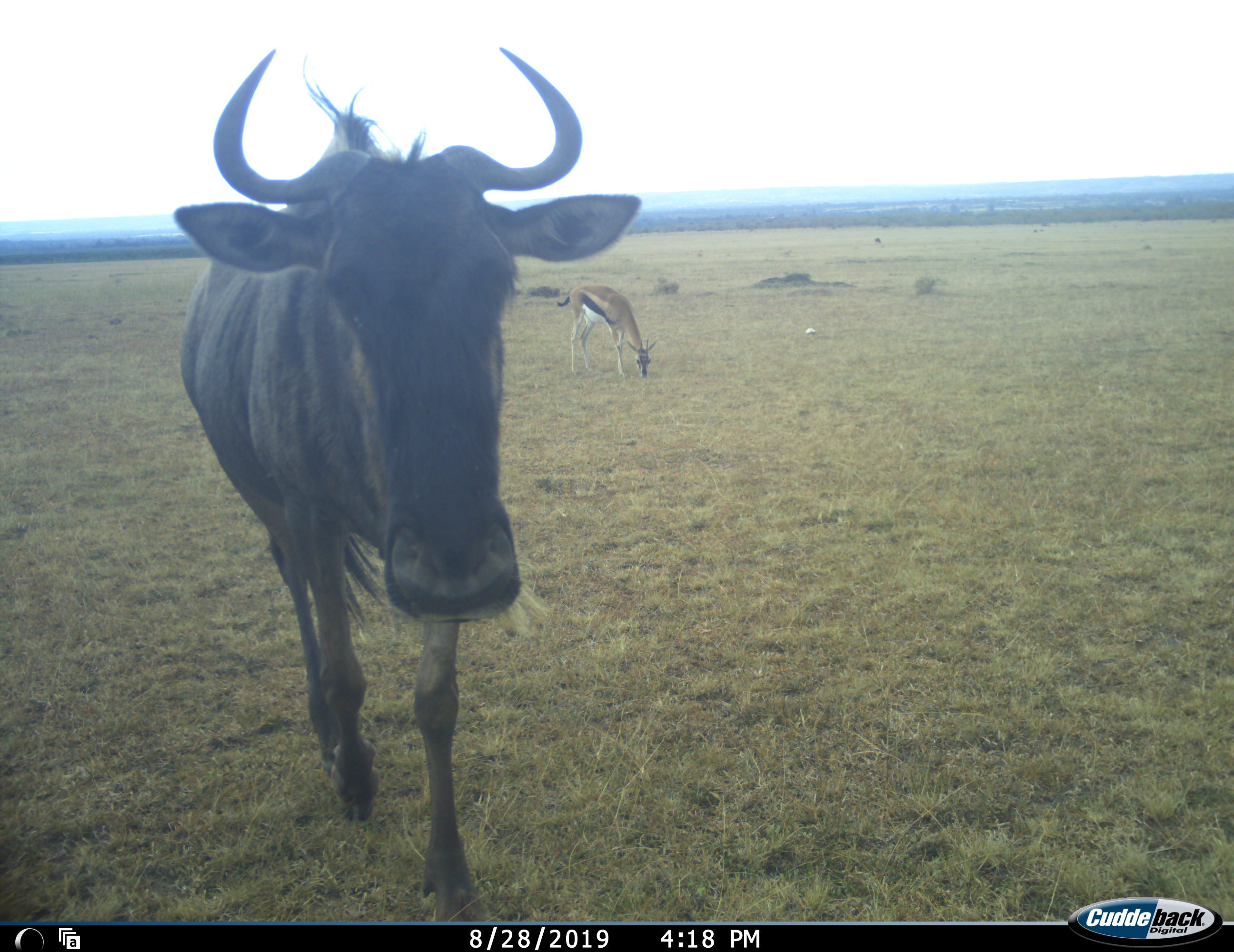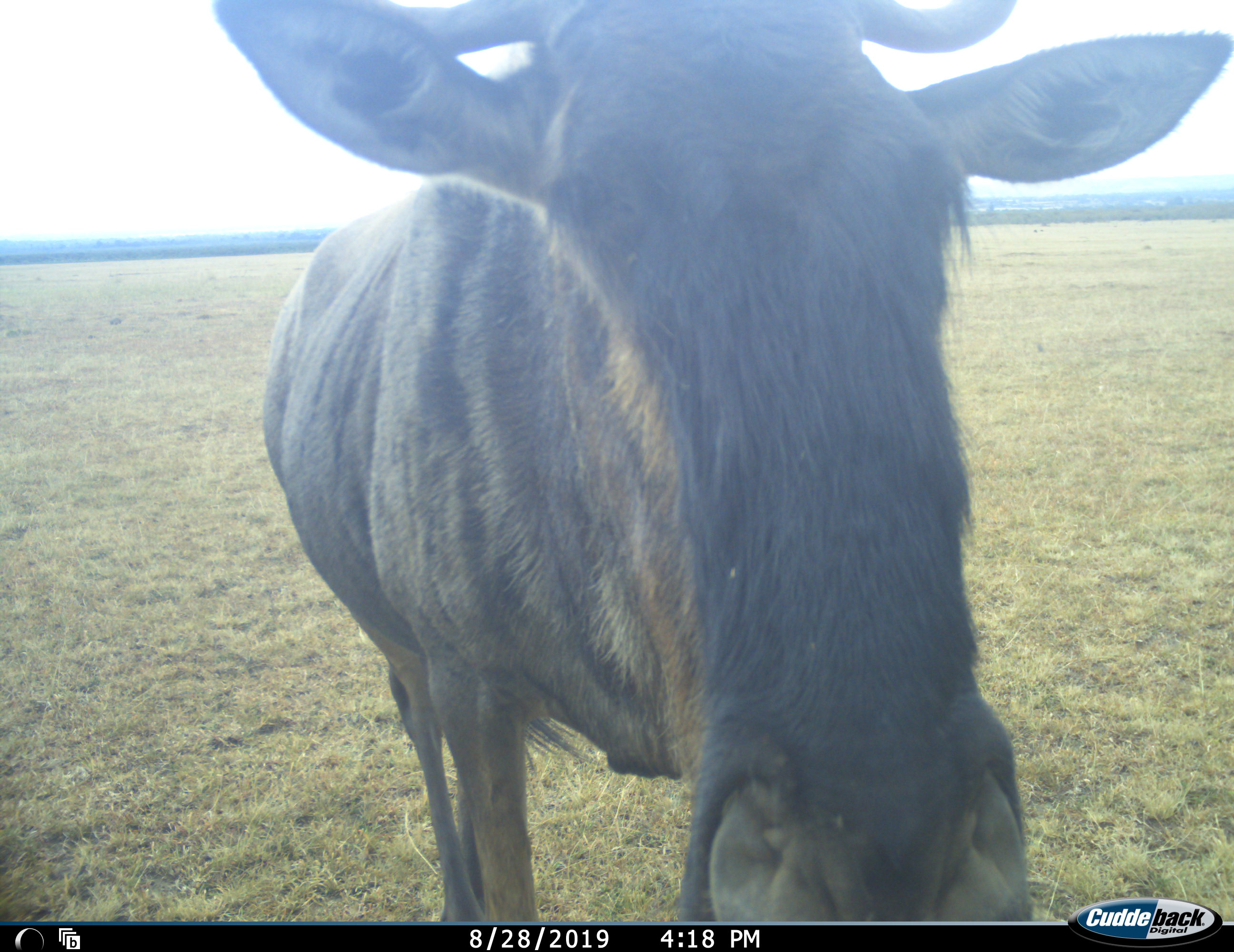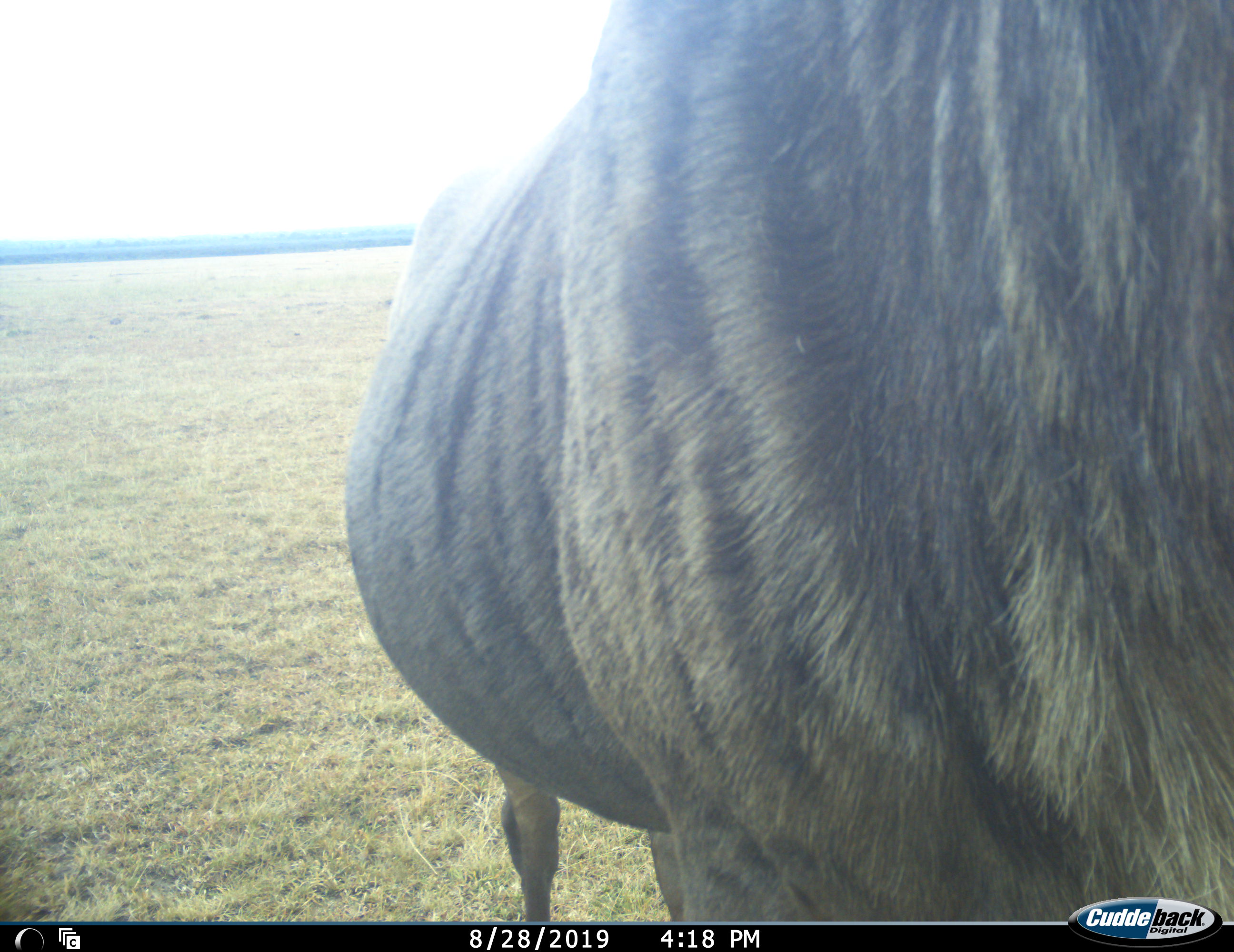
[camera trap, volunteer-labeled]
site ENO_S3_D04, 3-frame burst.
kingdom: Animalia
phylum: Chordata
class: Mammalia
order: Artiodactyla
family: Bovidae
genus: Eudorcas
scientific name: Eudorcas thomsonii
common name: thomson's gazelle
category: gazellethomsons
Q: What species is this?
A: Gazellethomsons (thomson's gazelle) (Eudorcas thomsonii).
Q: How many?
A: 1.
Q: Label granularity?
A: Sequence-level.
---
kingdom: Animalia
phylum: Chordata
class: Mammalia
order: Artiodactyla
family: Bovidae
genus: Connochaetes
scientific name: Connochaetes taurinus taurinus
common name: blue wildebeest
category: wildebeestblue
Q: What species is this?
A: Wildebeestblue (blue wildebeest) (Connochaetes taurinus taurinus).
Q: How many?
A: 1.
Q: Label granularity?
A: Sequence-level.